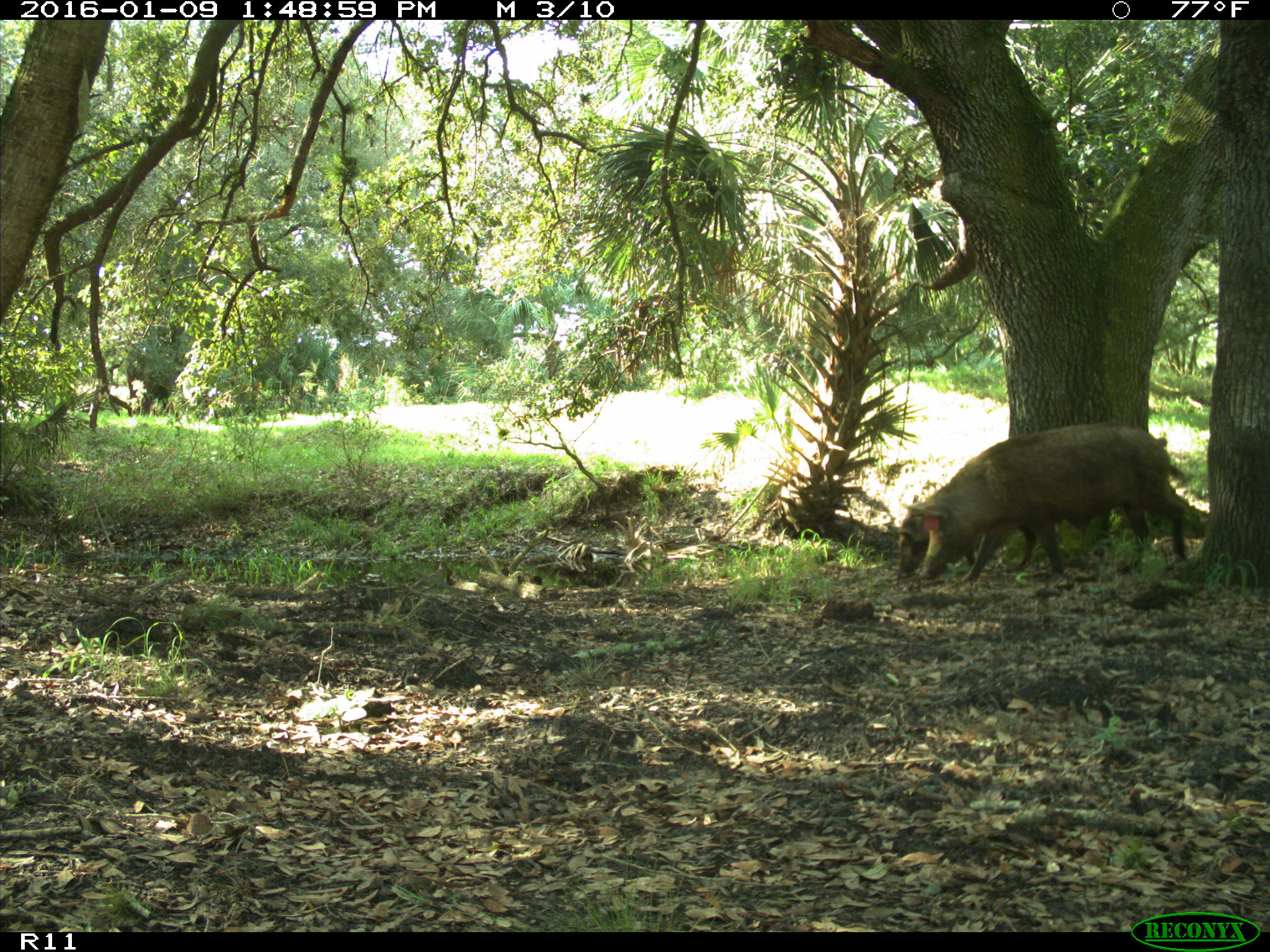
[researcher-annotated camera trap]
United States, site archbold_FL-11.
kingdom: Animalia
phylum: Chordata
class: Mammalia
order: Artiodactyla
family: Suidae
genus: Sus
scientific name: Sus scrofa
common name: wild boar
Sus scrofa (wild boar).